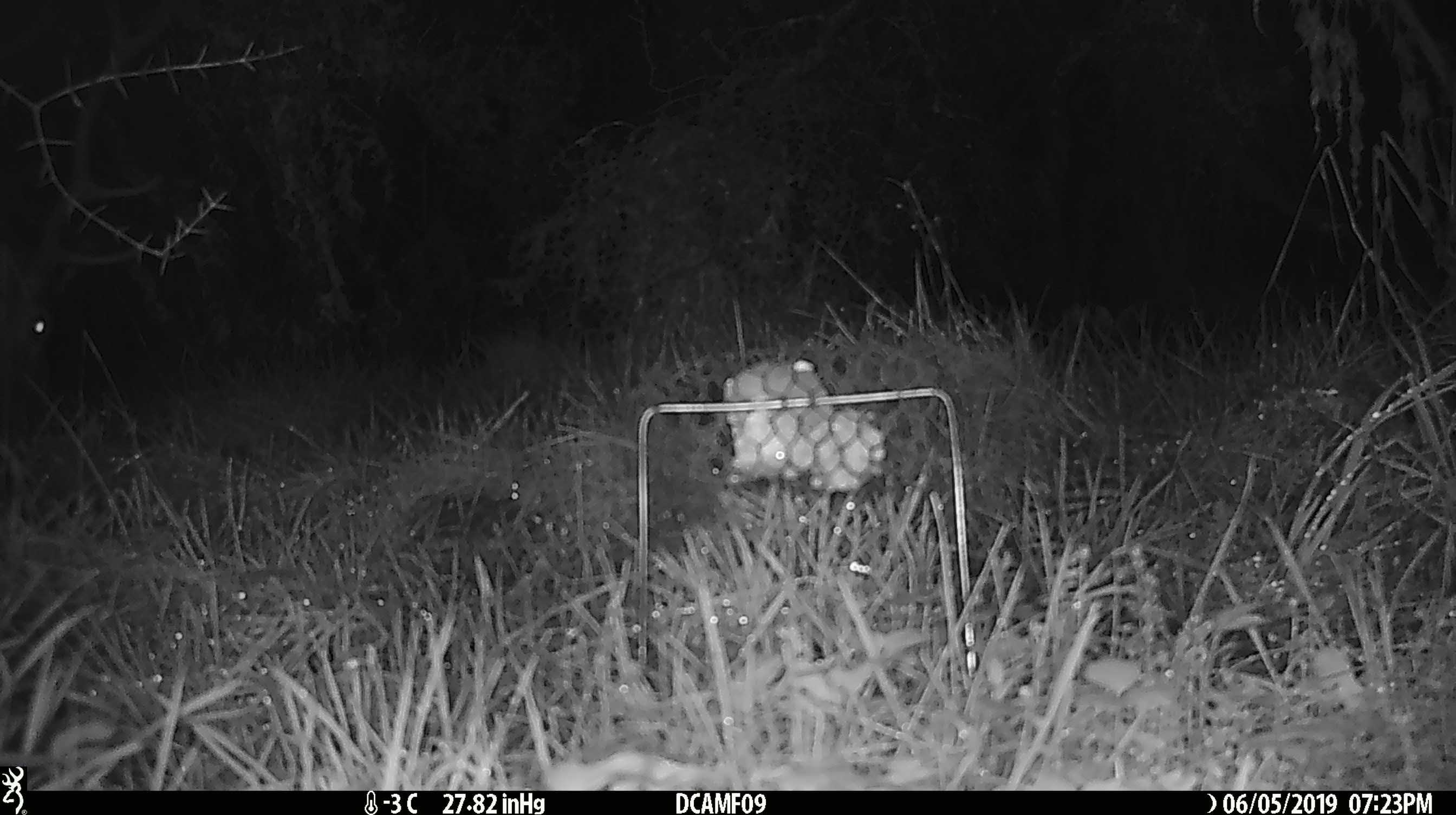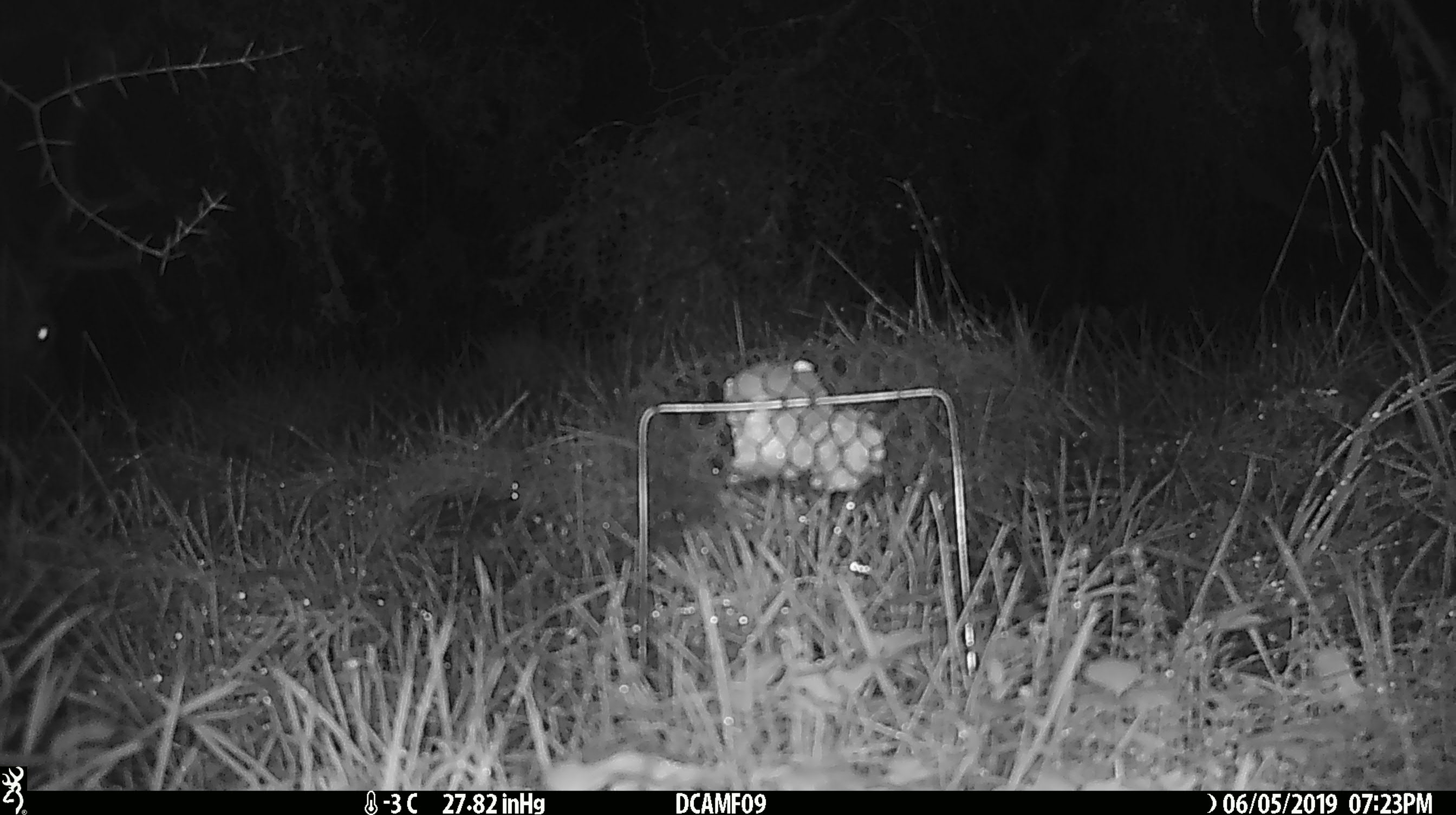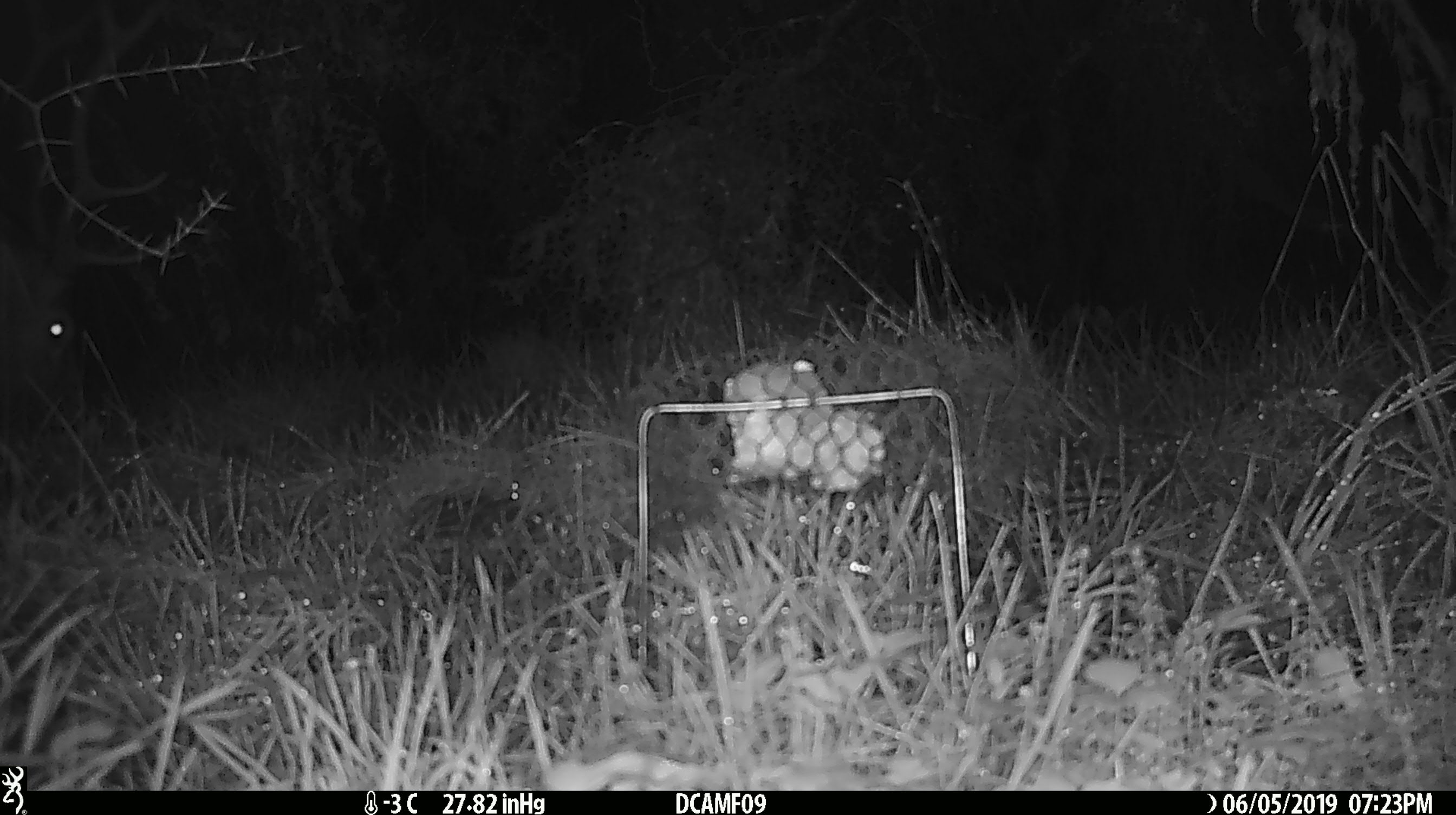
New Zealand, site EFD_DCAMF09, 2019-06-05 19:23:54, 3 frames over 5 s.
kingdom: Animalia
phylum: Chordata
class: Mammalia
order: Diprotodontia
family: Phalangeridae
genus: Trichosurus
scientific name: Trichosurus vulpecula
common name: common brushtail possum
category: possum